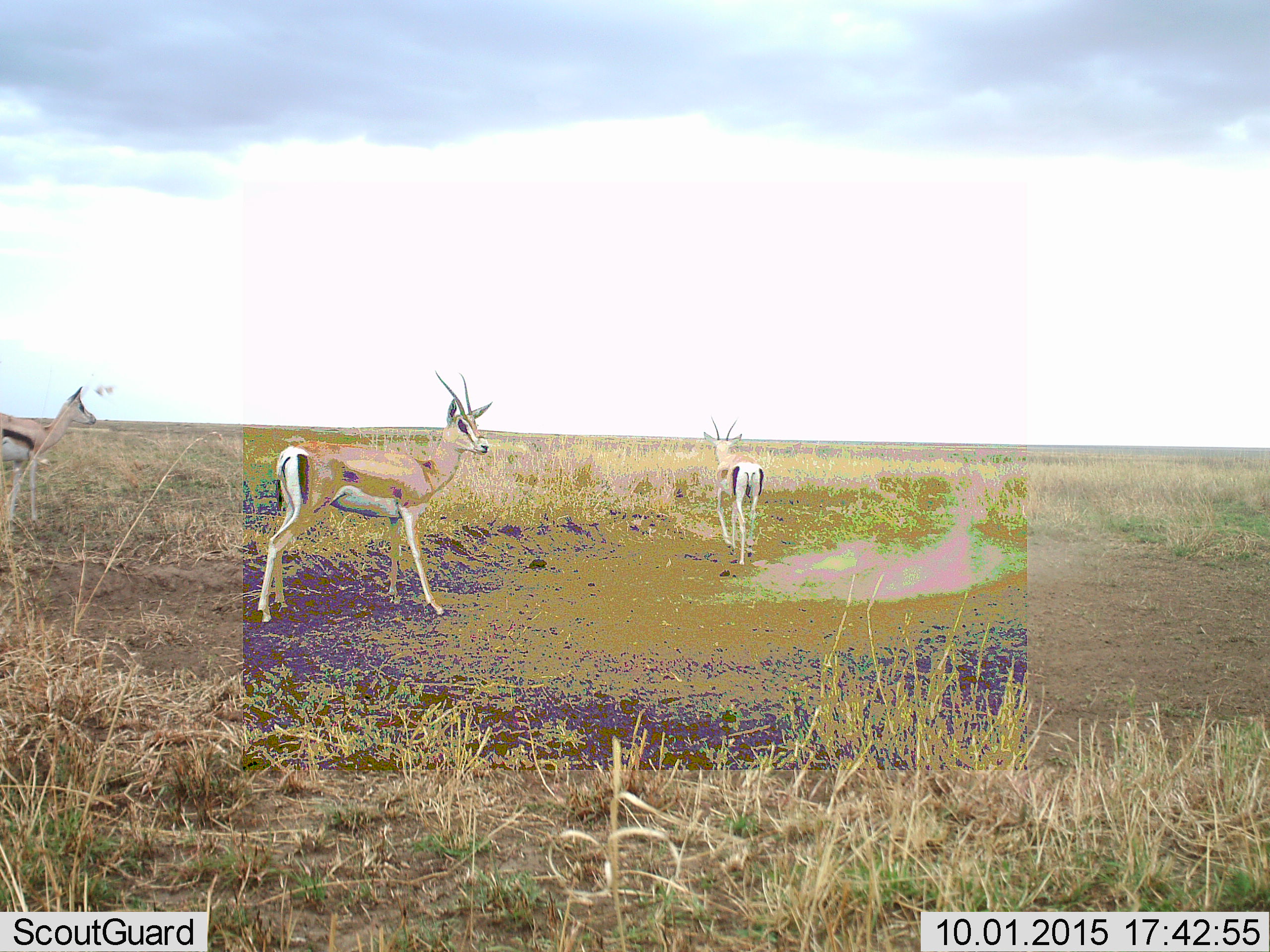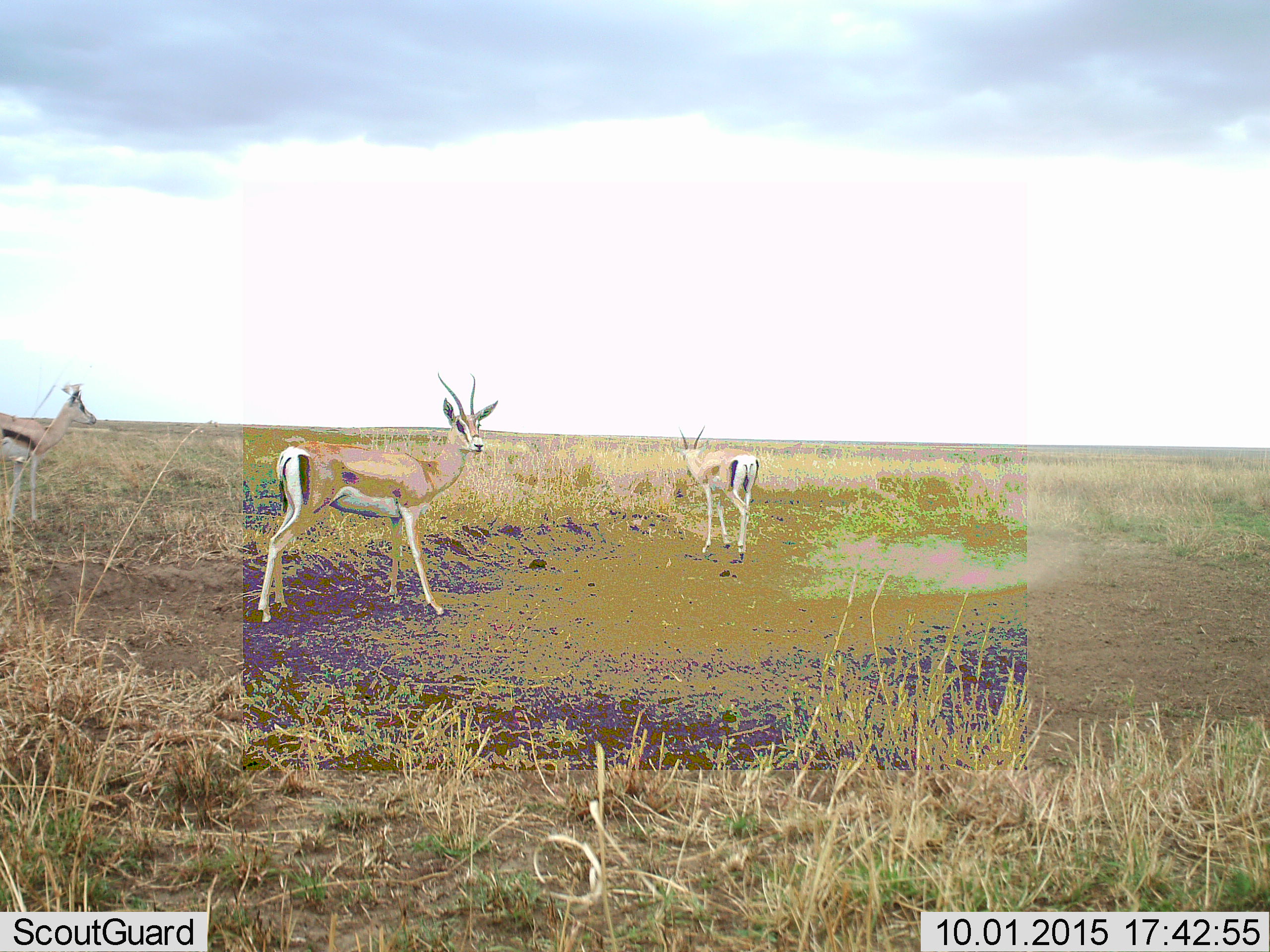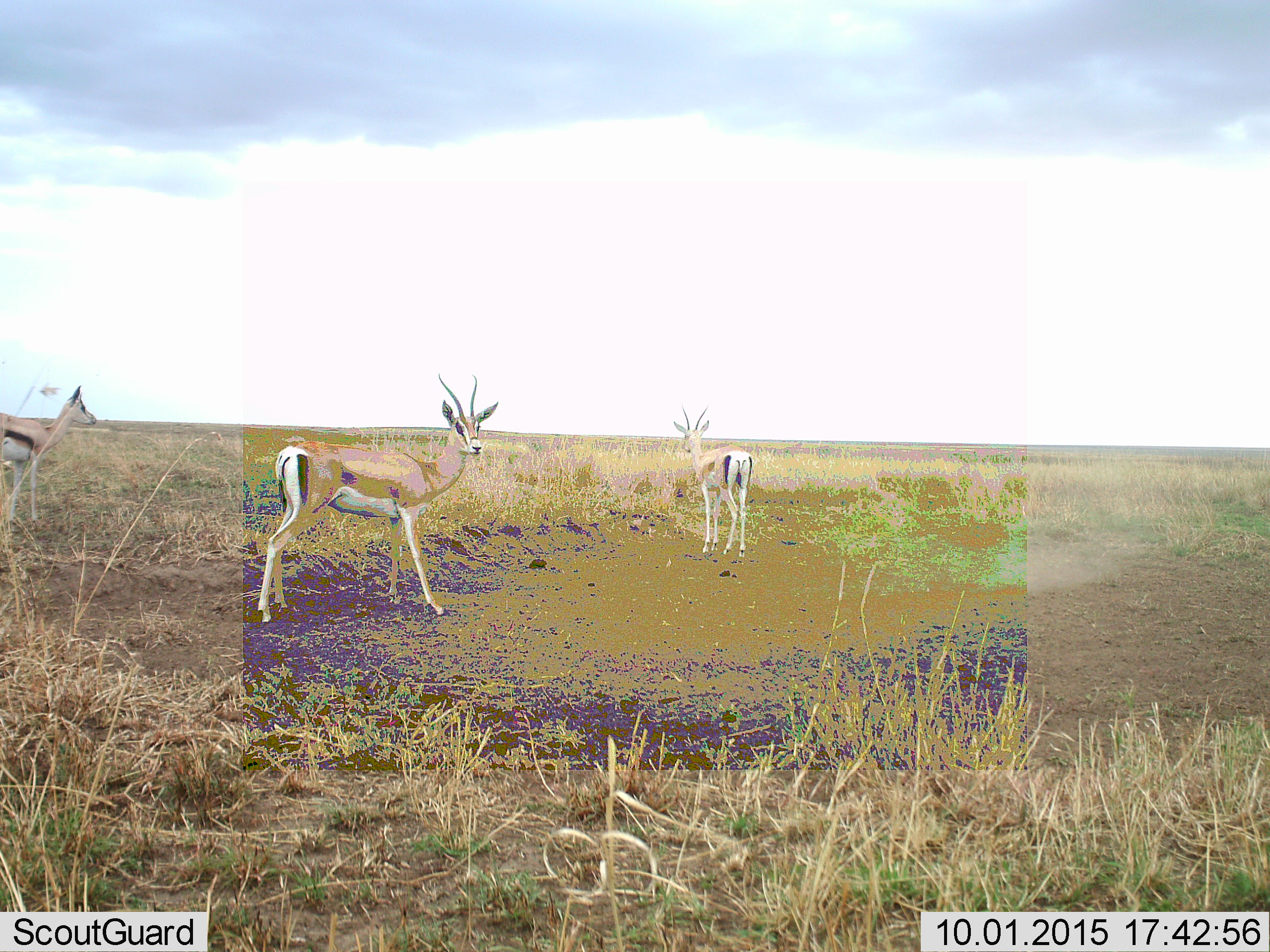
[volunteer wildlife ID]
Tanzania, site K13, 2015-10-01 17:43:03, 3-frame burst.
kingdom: Animalia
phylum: Chordata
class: Mammalia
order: Artiodactyla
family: Bovidae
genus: Eudorcas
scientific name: Eudorcas thomsonii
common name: thomson's gazelle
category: gazellethomsons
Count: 3.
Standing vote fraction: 100%.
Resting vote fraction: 0%.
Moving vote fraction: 60%.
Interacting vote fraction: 0%.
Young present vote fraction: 0%.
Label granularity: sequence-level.